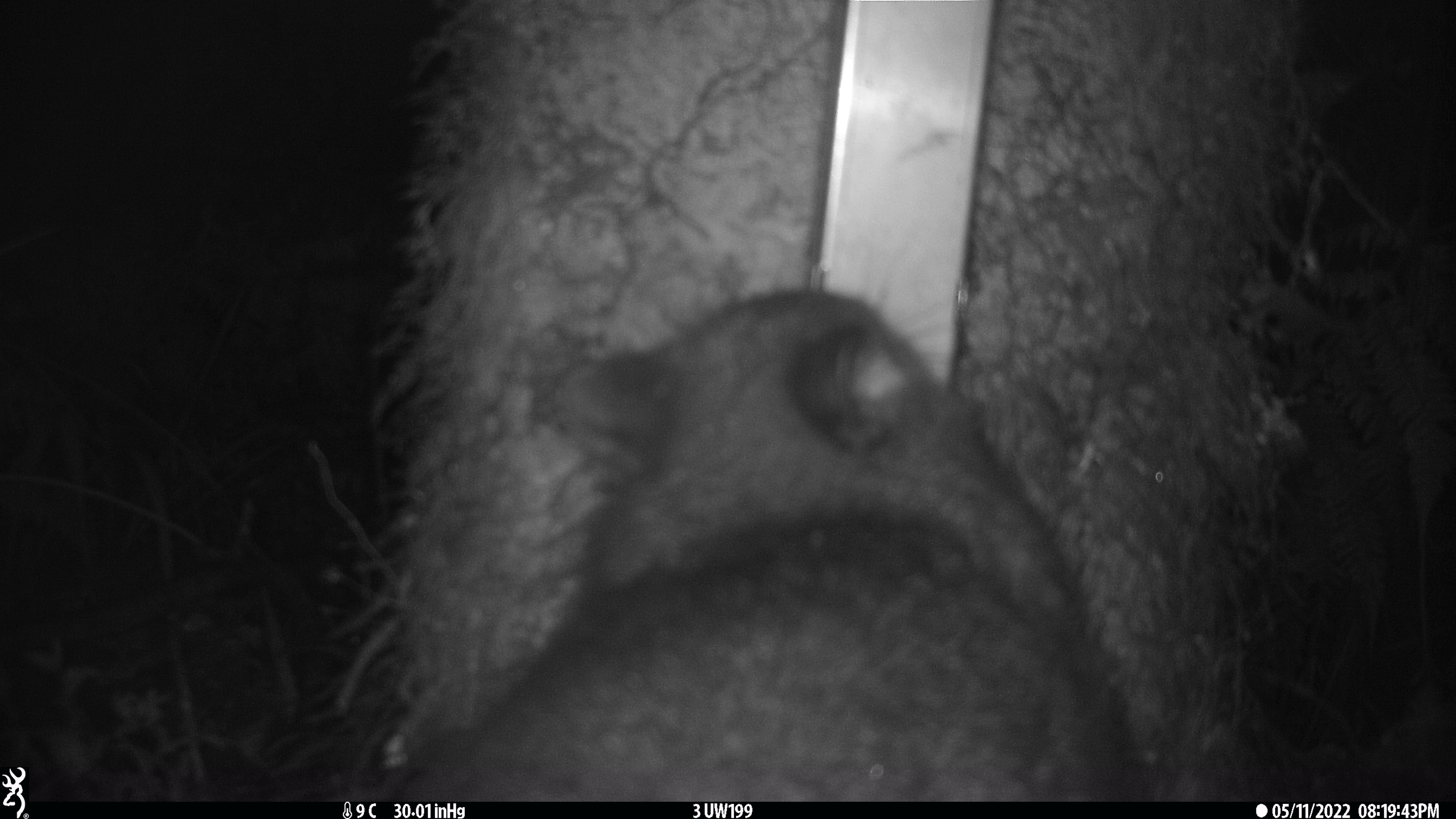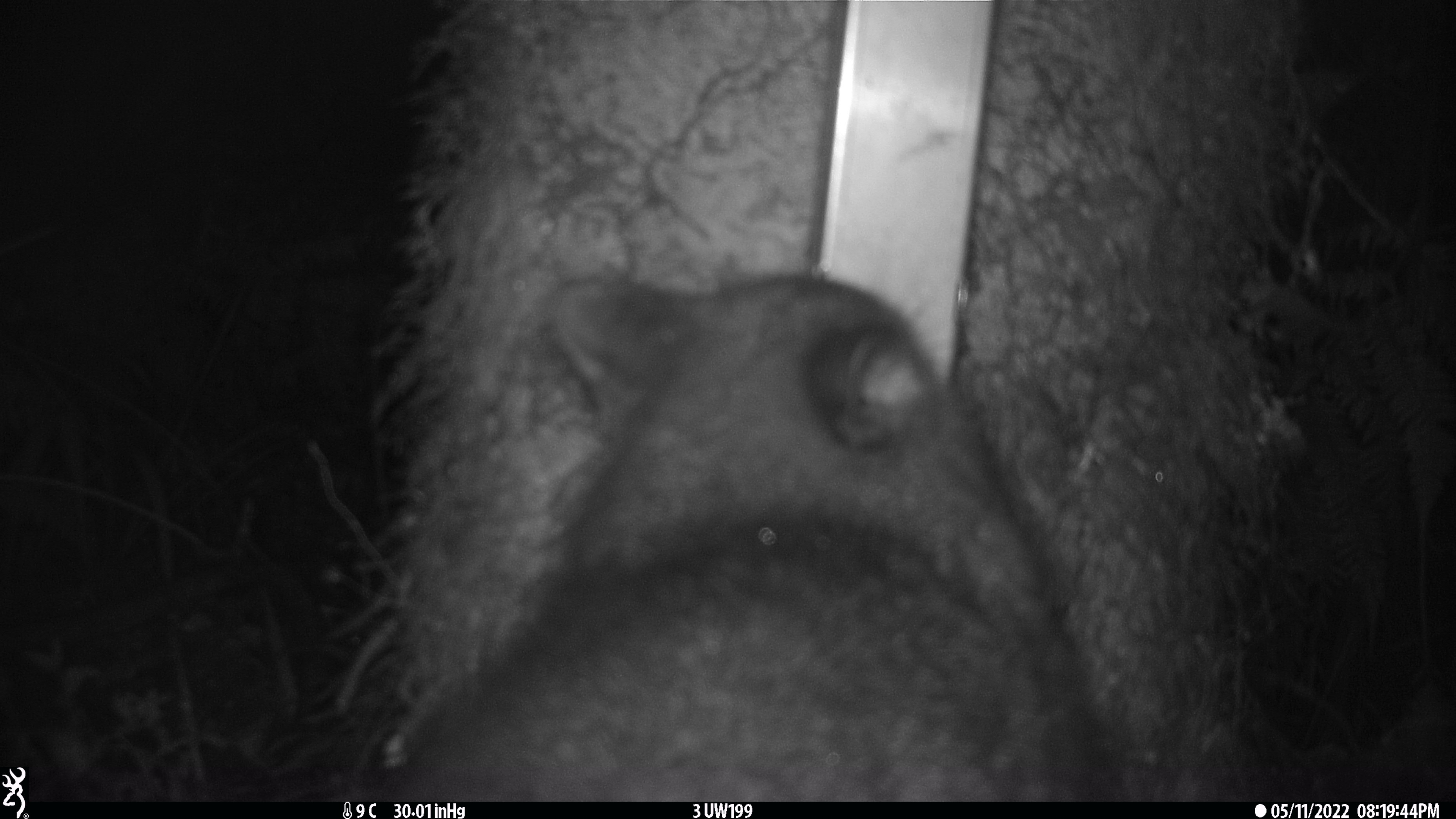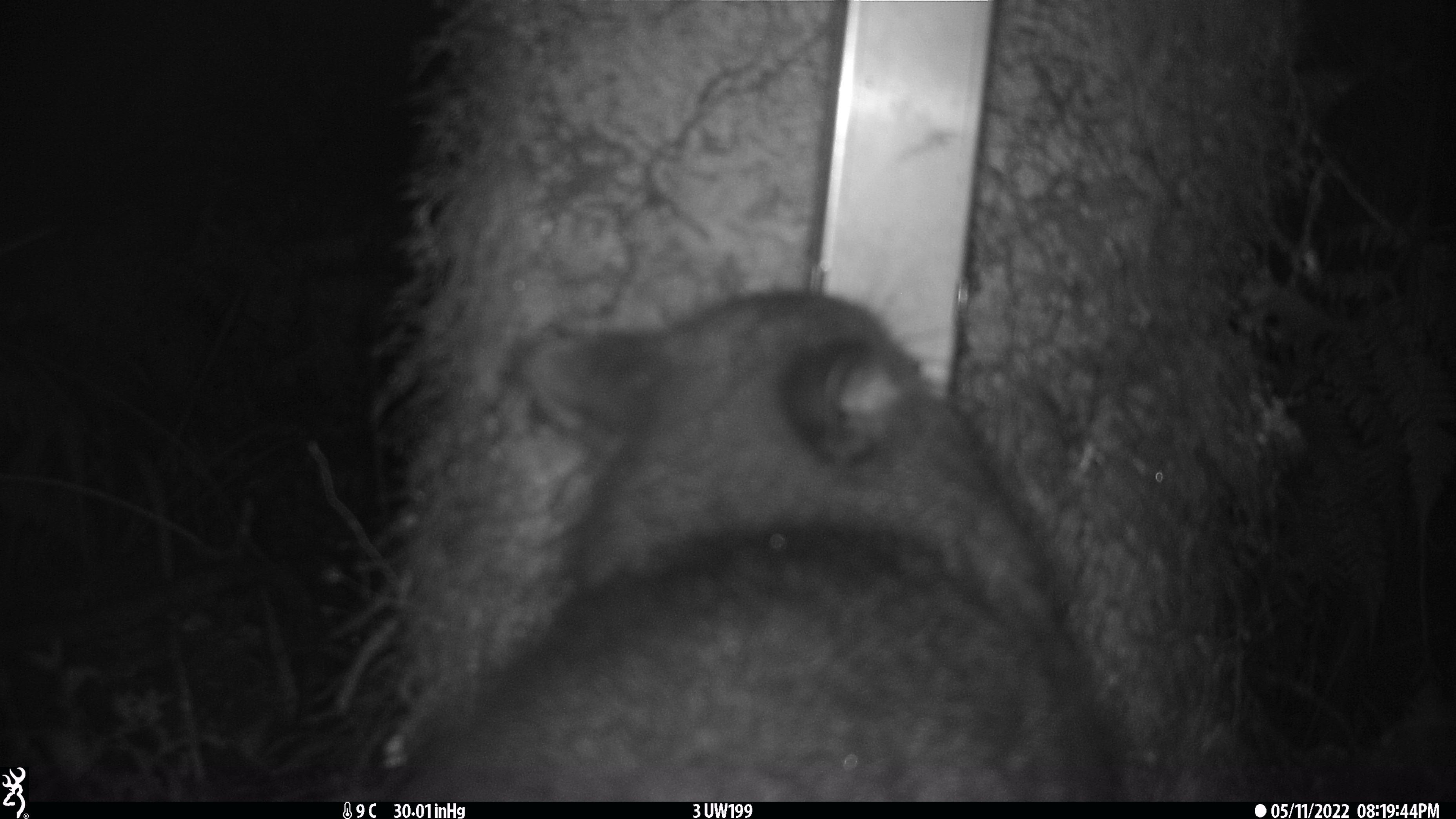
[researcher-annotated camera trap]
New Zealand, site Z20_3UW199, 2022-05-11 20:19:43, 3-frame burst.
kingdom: Animalia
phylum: Chordata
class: Mammalia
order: Diprotodontia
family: Phalangeridae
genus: Trichosurus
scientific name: Trichosurus vulpecula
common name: common brushtail possum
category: possum